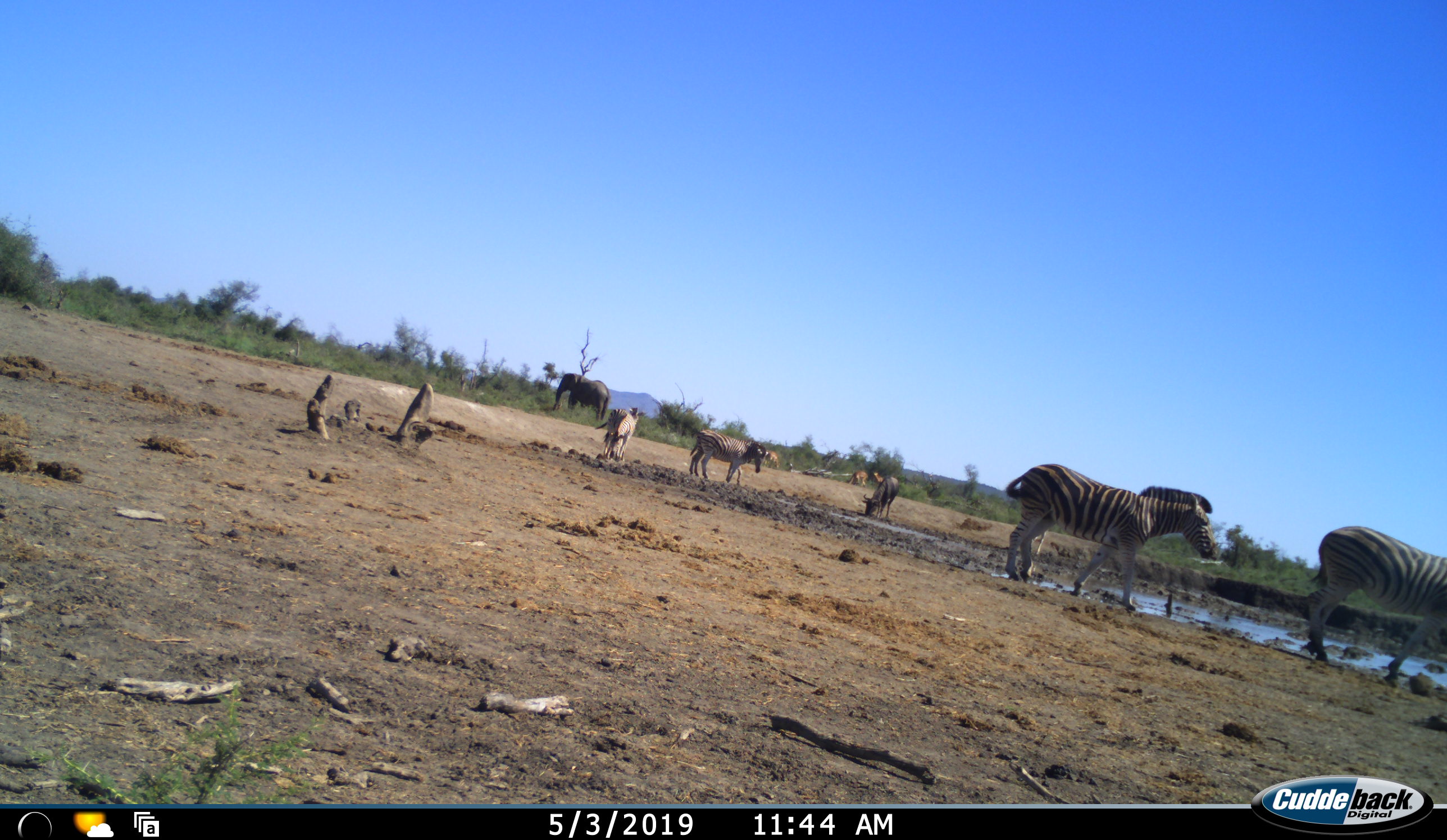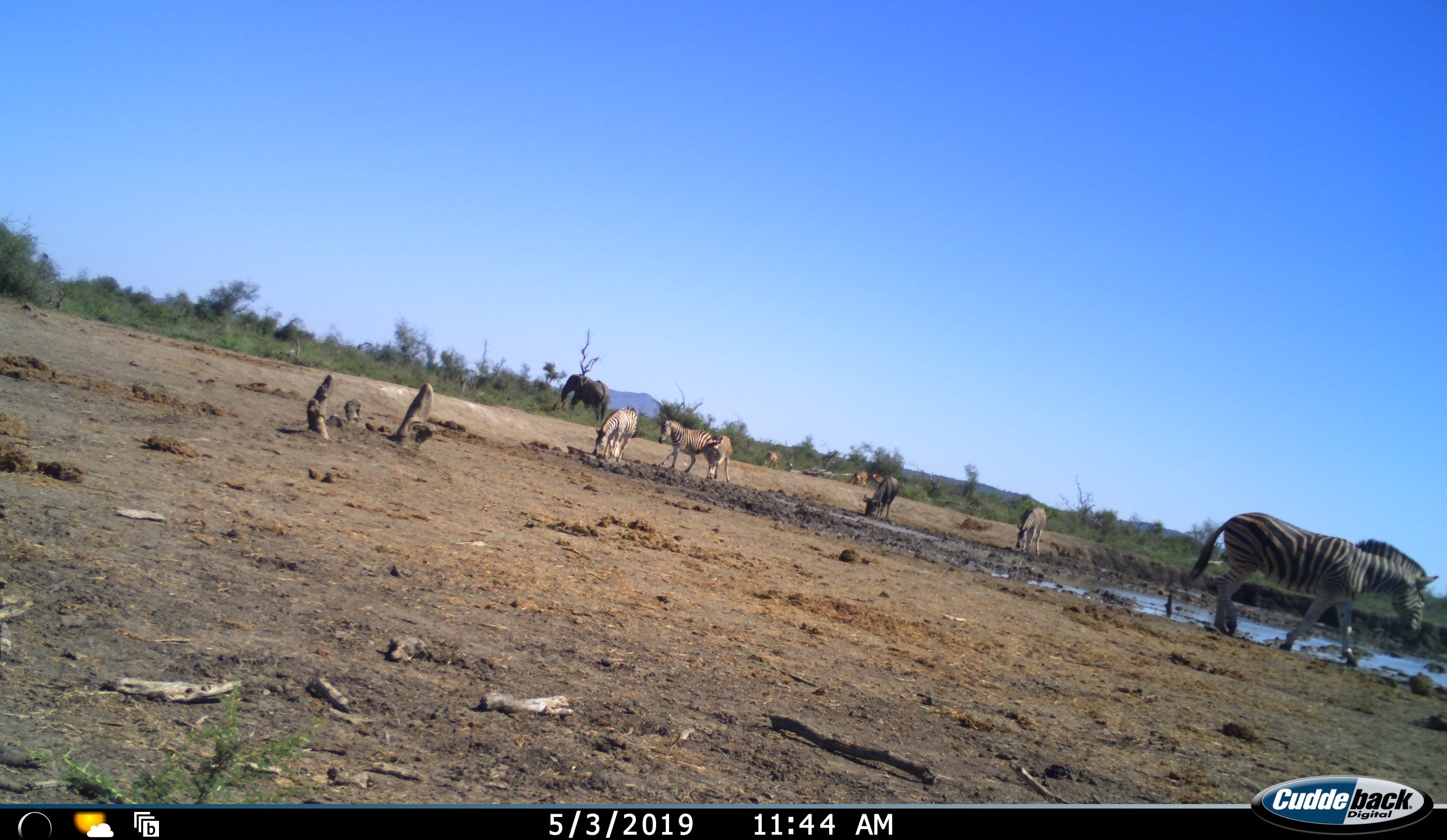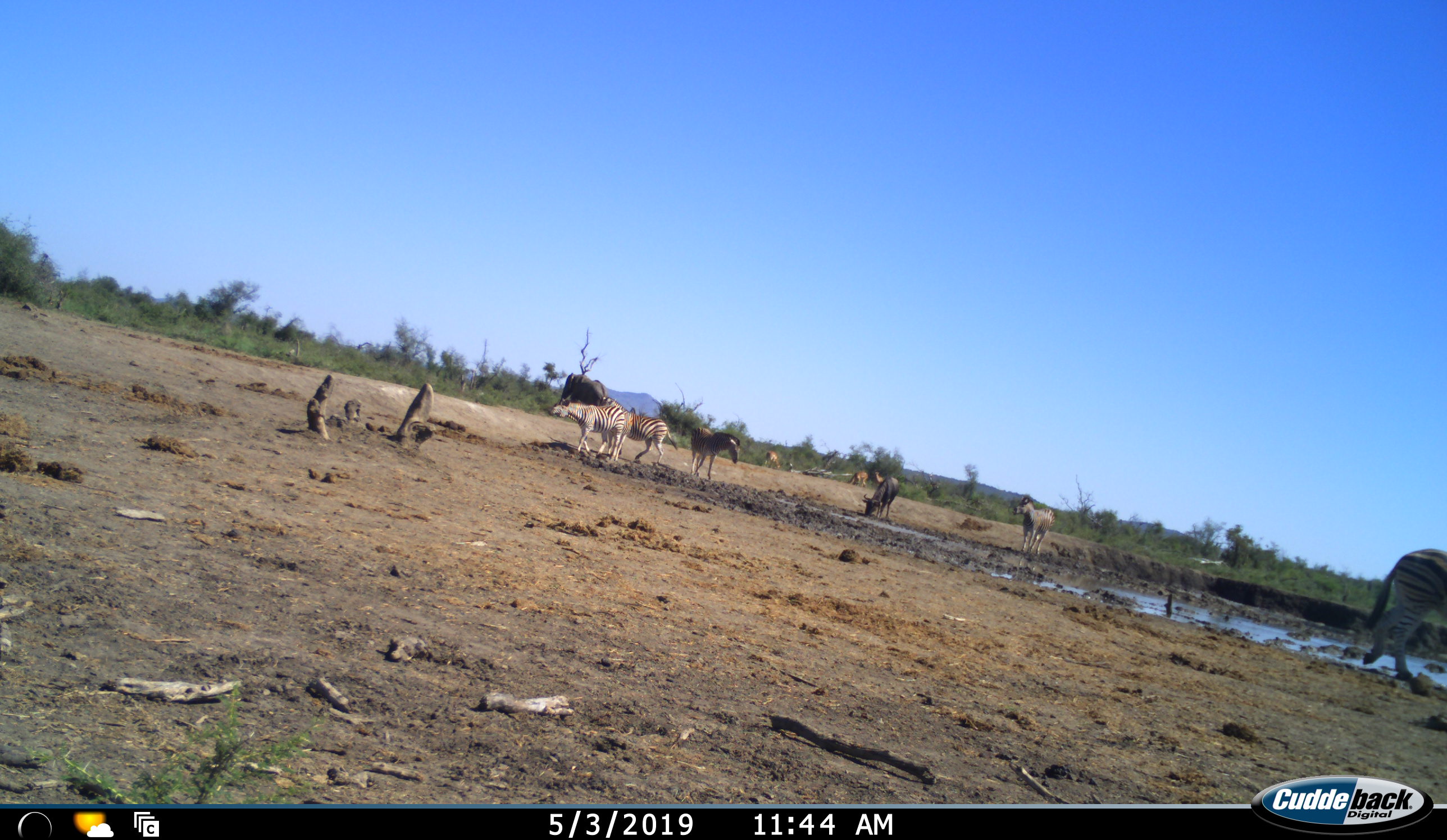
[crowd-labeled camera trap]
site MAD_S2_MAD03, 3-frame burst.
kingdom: Animalia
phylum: Chordata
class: Mammalia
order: Proboscidea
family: Elephantidae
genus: Loxodonta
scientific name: Loxodonta africana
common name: african bush elephant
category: elephant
Elephant (african bush elephant) (Loxodonta africana), count 1. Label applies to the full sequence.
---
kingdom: Animalia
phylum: Chordata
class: Mammalia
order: Perissodactyla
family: Equidae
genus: Equus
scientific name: Equus quagga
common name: plains zebra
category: zebraplains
Zebraplains (plains zebra) (Equus quagga), count 5. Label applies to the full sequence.